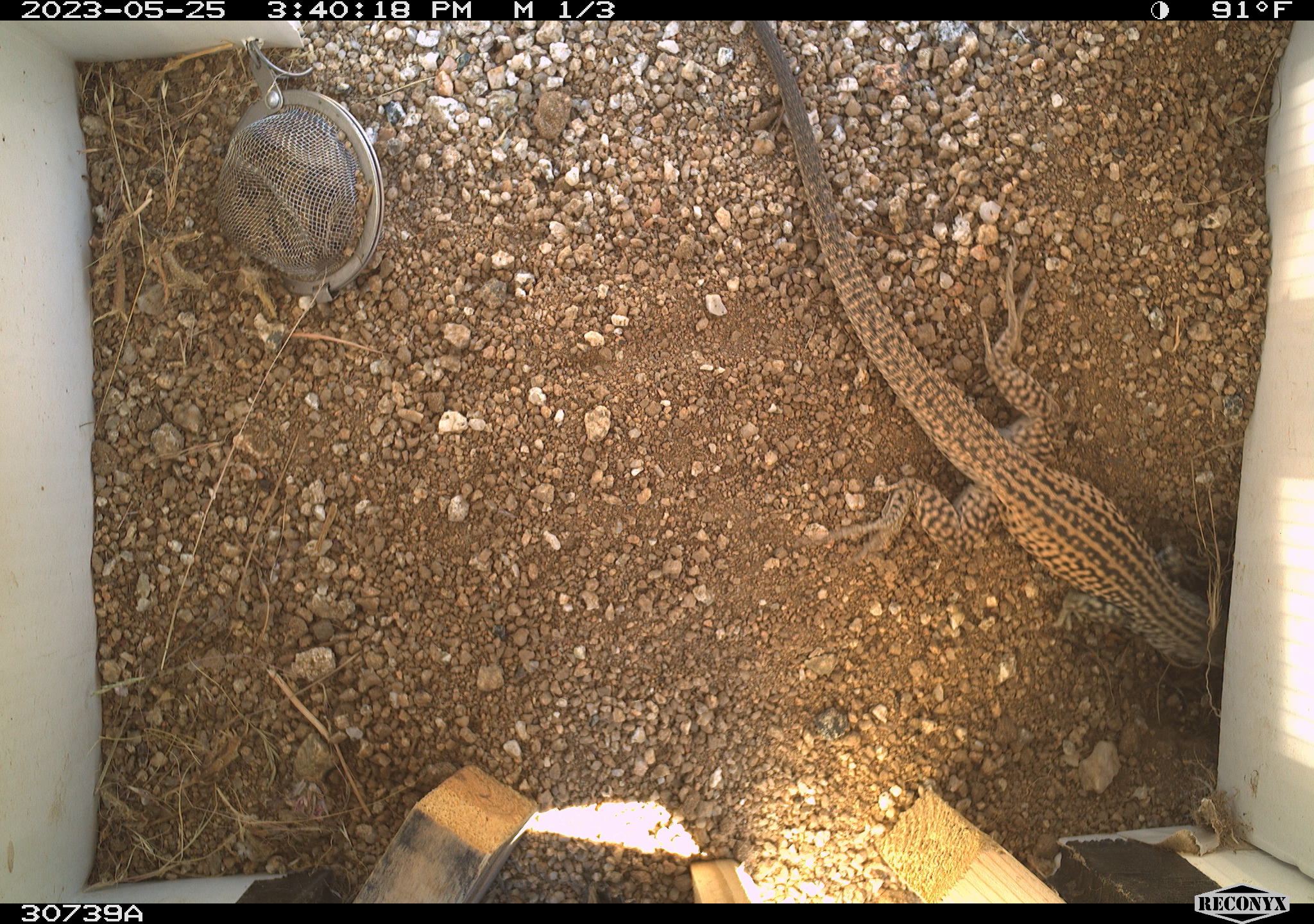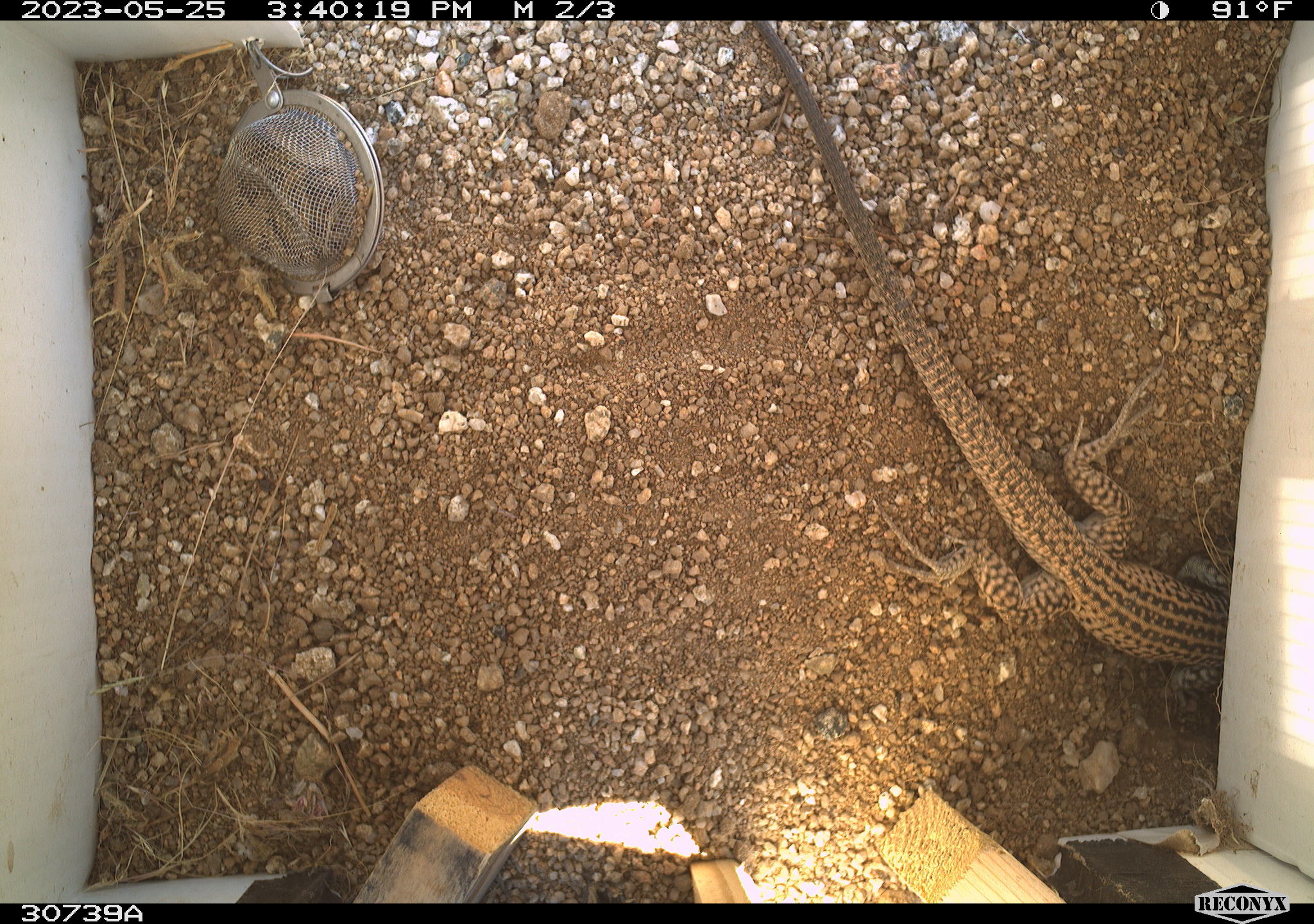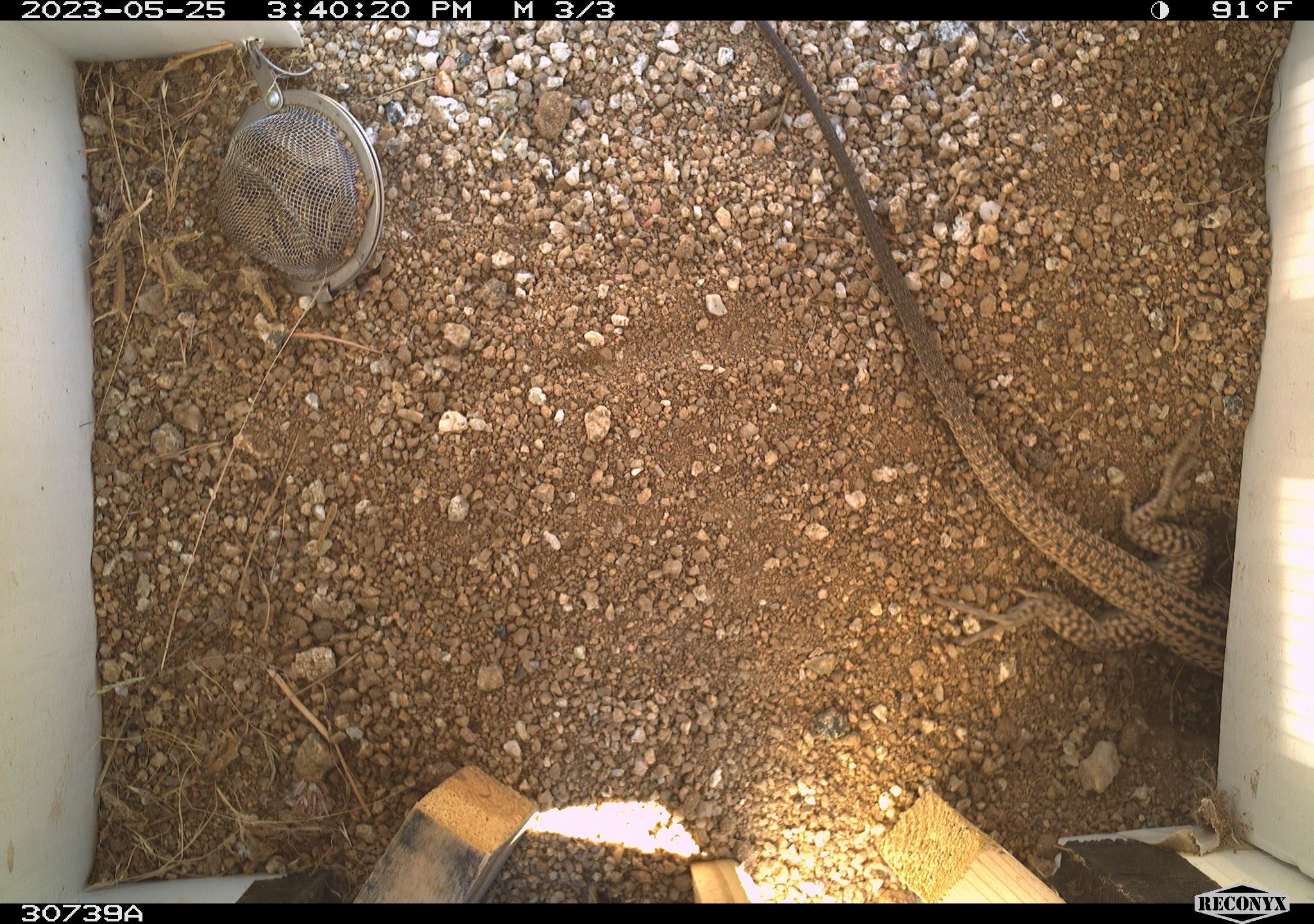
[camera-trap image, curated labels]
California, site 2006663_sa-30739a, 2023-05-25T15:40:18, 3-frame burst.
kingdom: Animalia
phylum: Chordata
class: Reptilia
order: Squamata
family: Teiidae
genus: Aspidoscelis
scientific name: Aspidoscelis tigris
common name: western whiptail